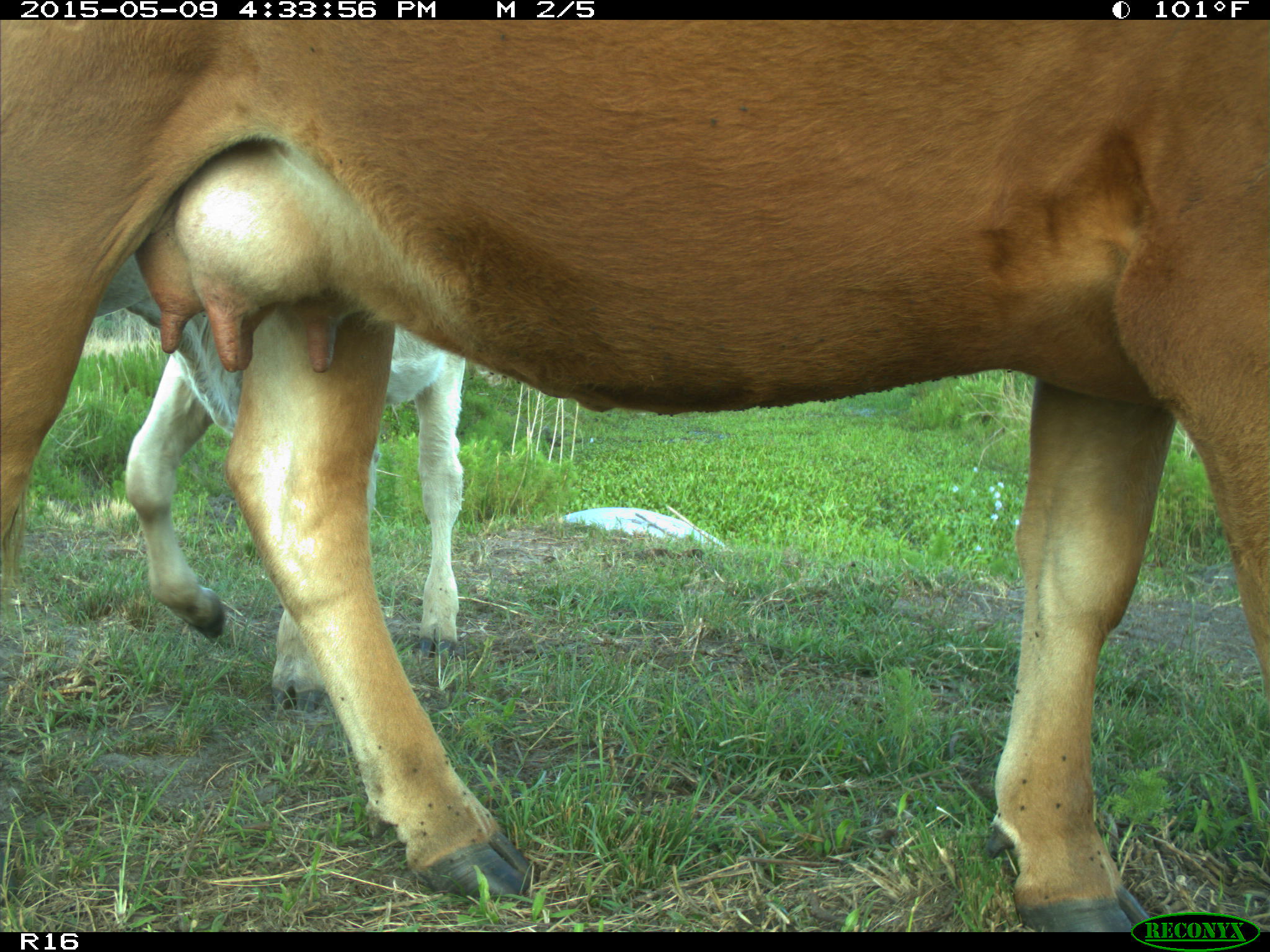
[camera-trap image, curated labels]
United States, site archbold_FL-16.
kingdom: Animalia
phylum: Chordata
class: Mammalia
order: Artiodactyla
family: Bovidae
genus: Bos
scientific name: Bos taurus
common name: domestic cow